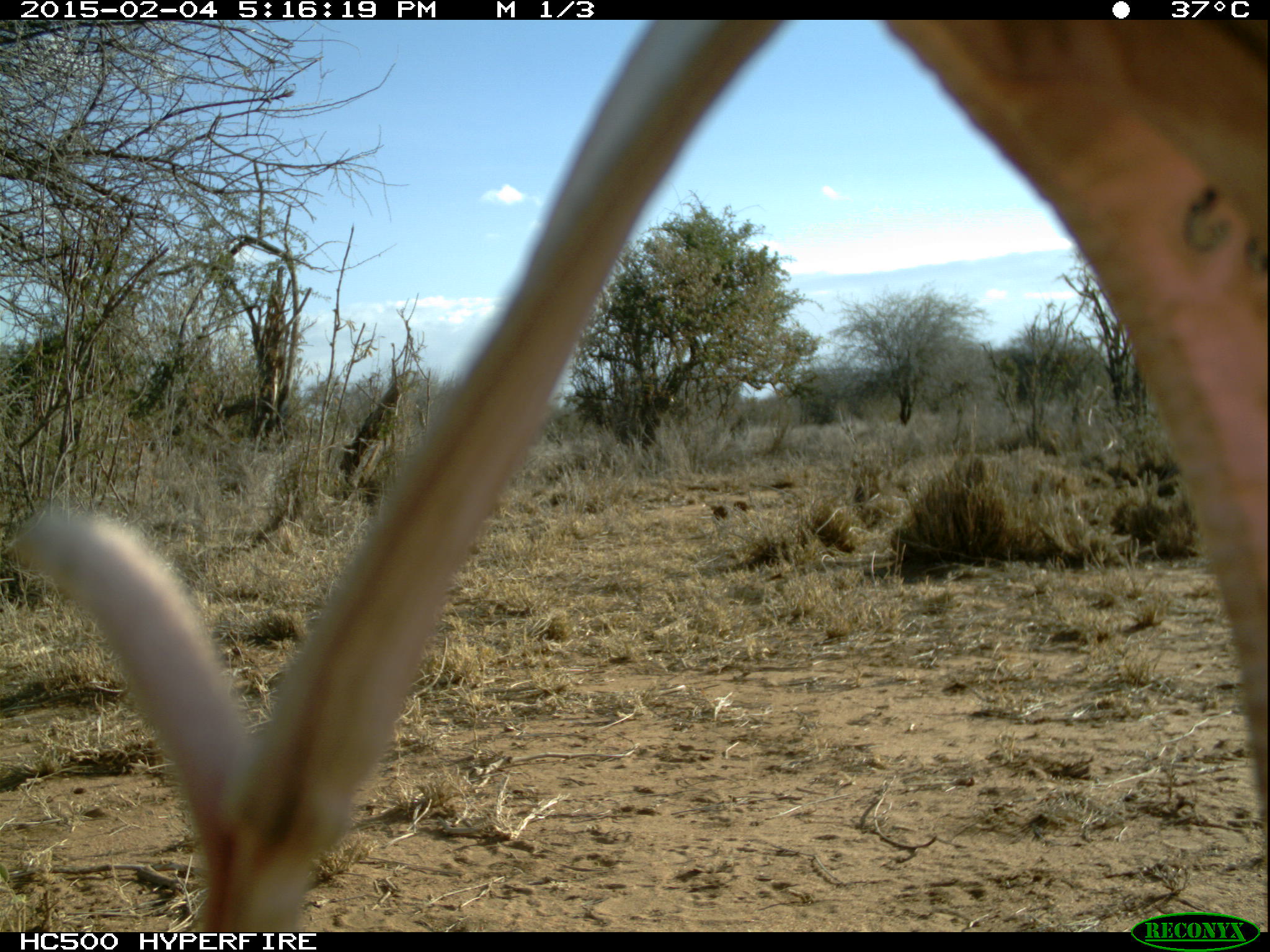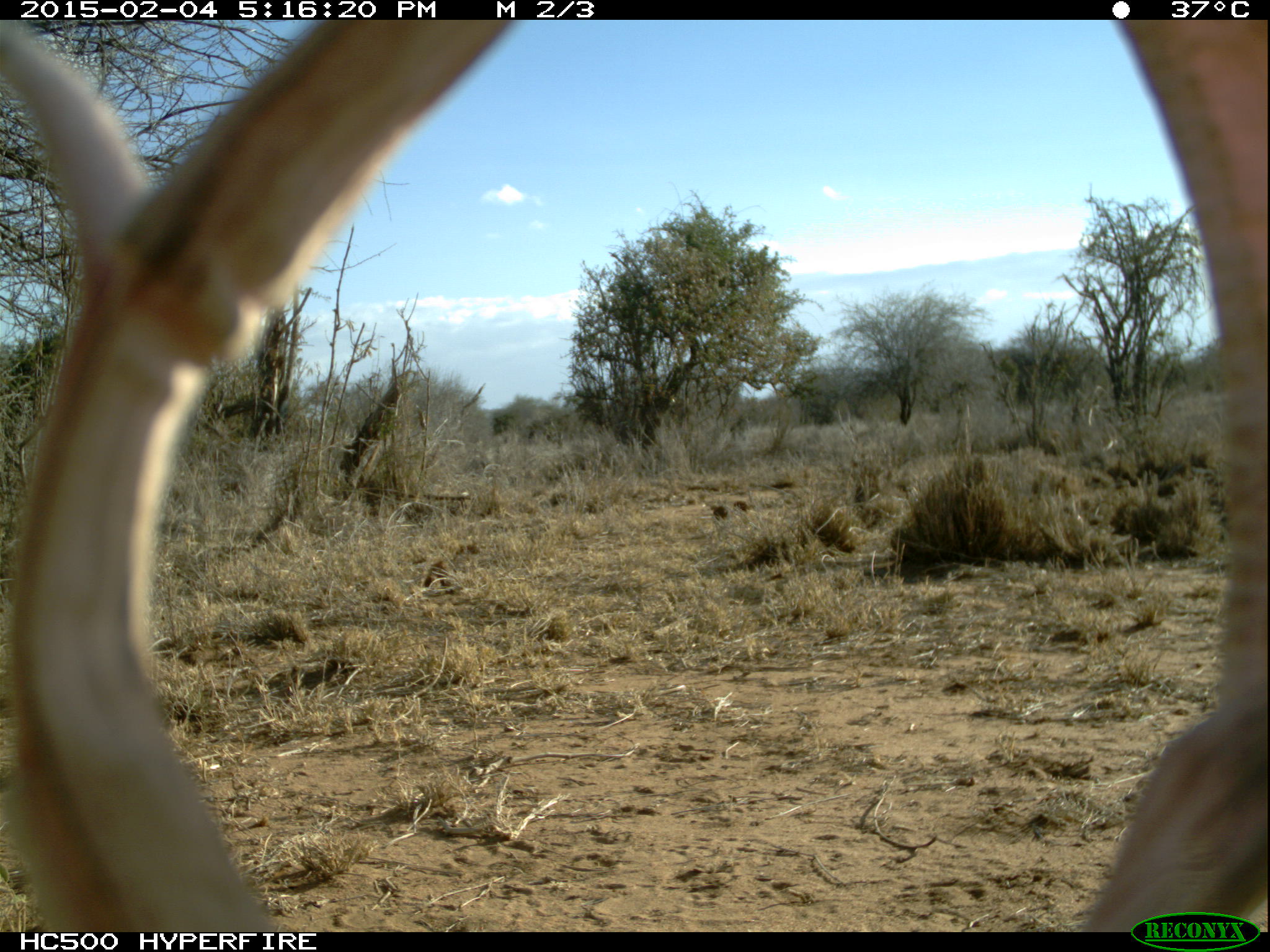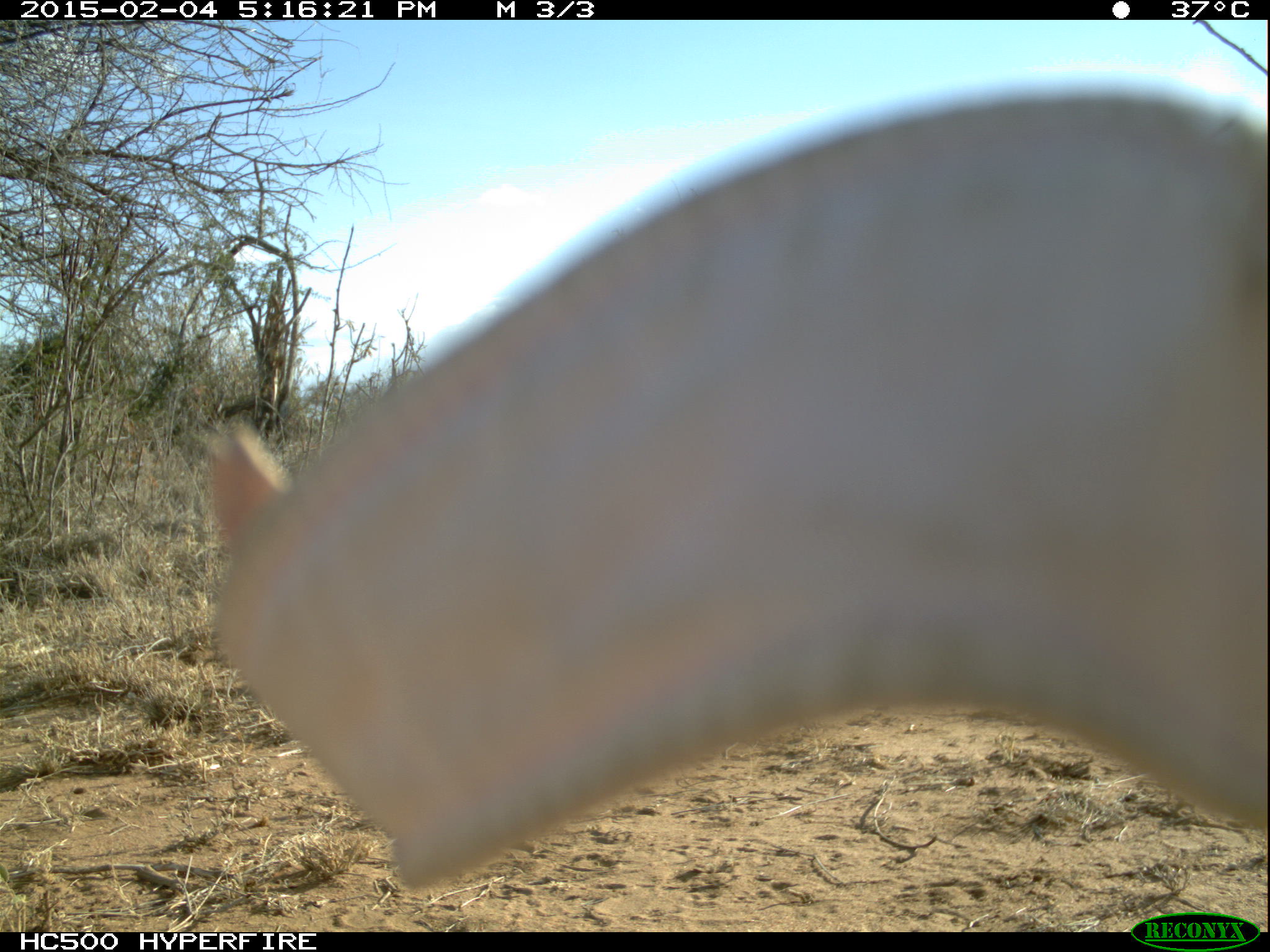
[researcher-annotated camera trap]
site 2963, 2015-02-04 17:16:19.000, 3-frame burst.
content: unidentified animal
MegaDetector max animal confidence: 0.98